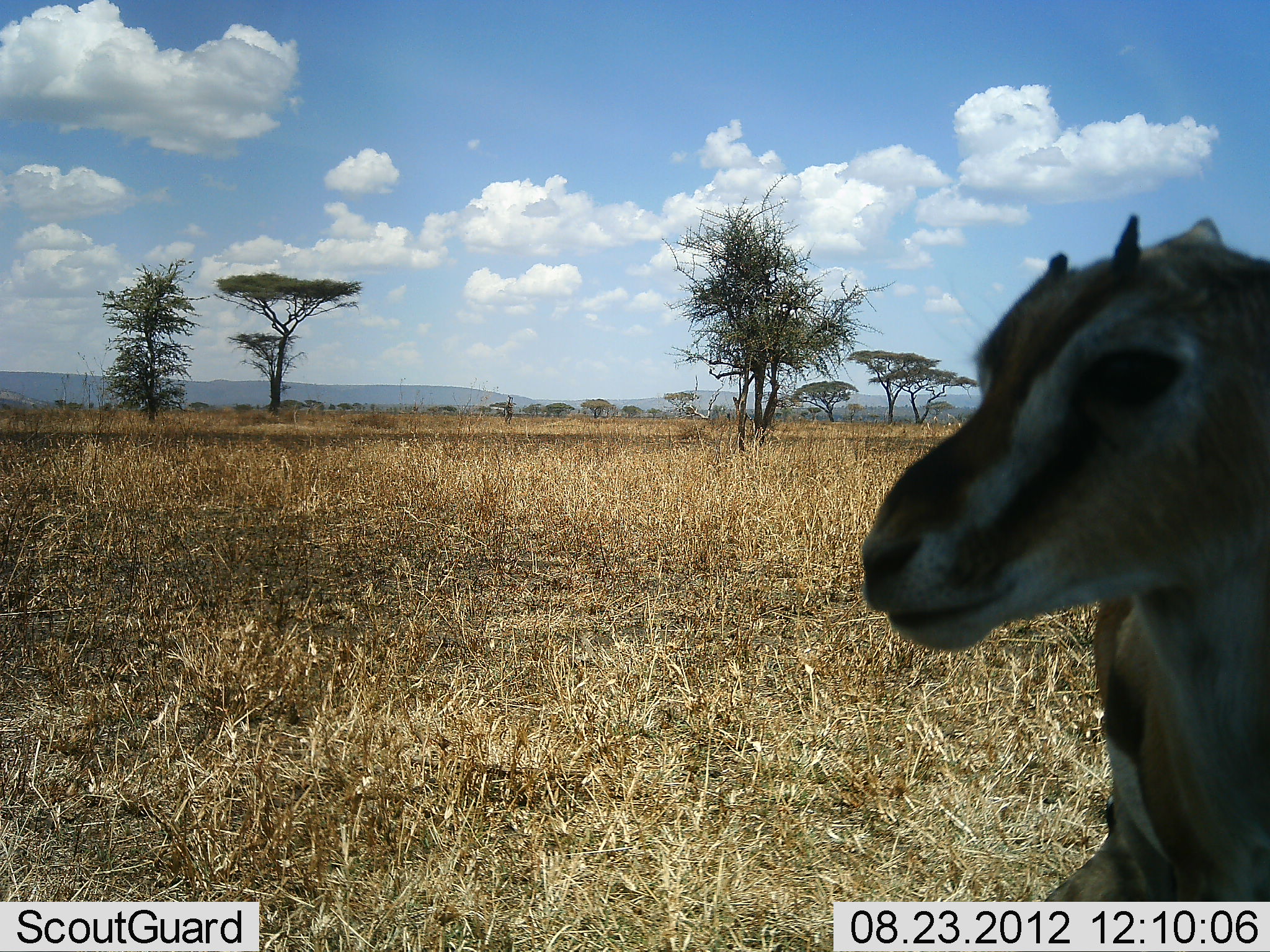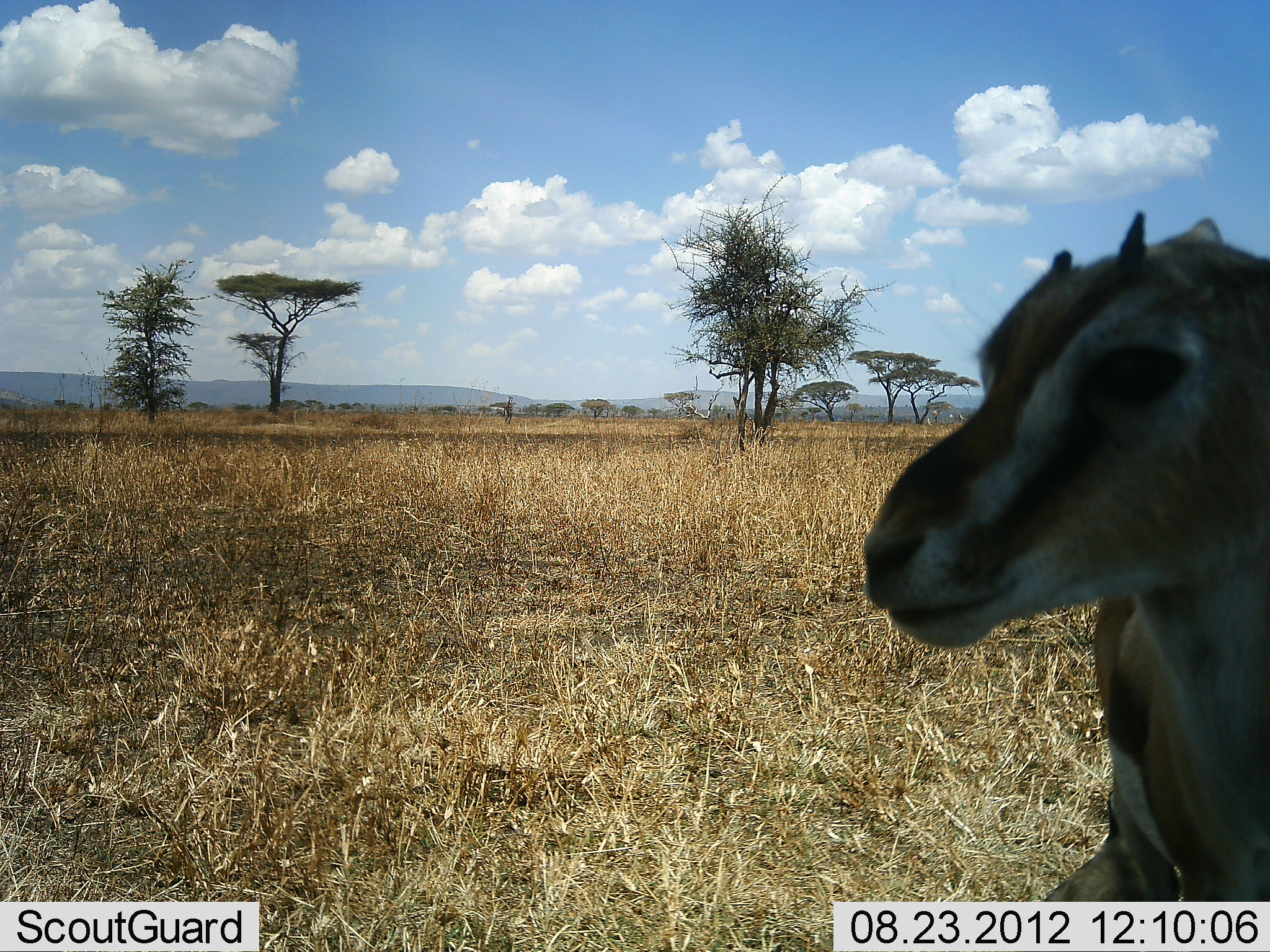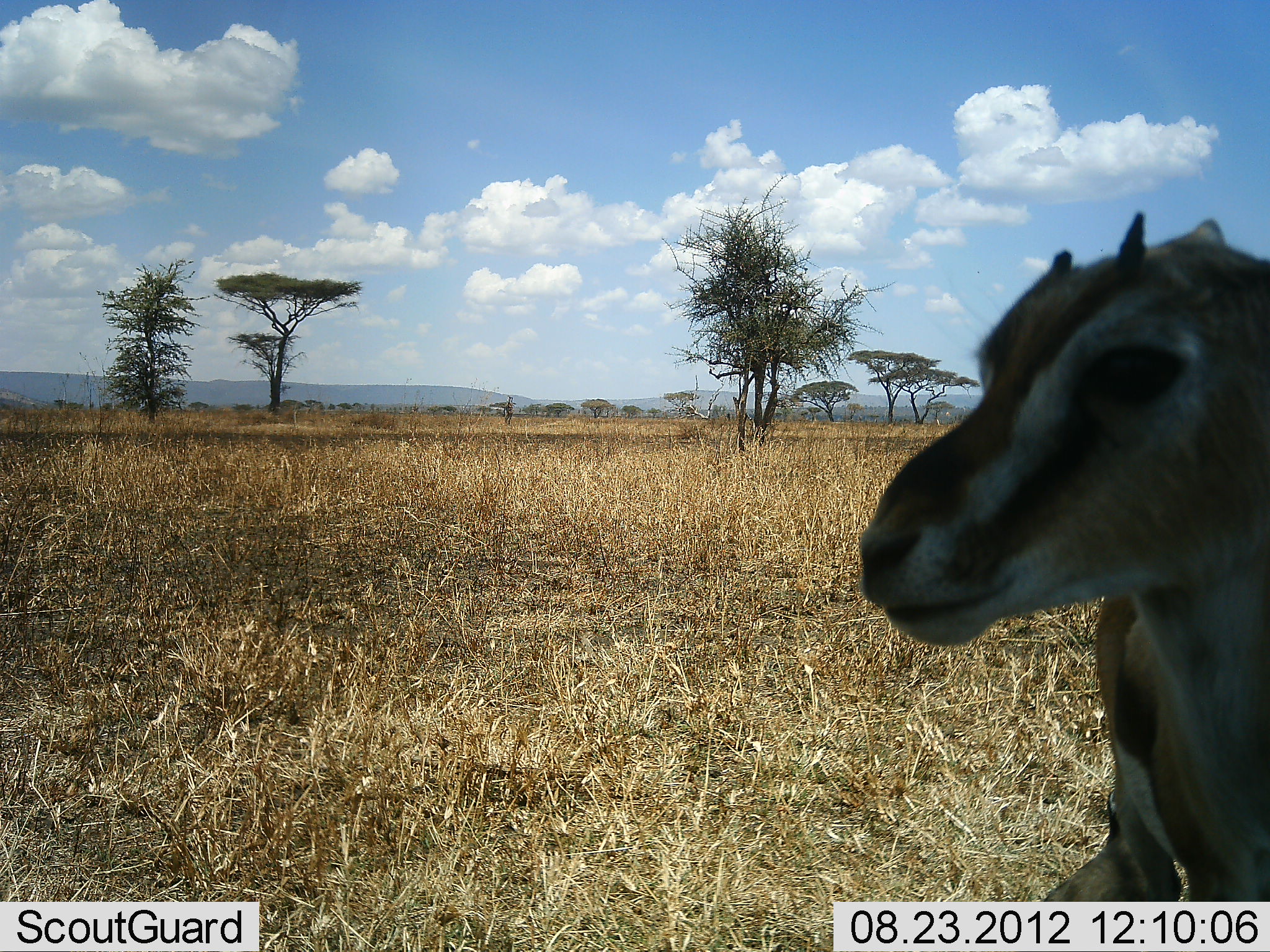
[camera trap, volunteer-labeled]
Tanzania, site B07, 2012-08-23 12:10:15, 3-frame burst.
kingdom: Animalia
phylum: Chordata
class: Mammalia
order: Artiodactyla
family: Bovidae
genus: Eudorcas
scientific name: Eudorcas thomsonii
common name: thomson's gazelle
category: gazellethomsons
Gazellethomsons (thomson's gazelle) (Eudorcas thomsonii), count 1. Behavior (volunteer vote fractions): standing 64%, resting 27%, moving 9%, interacting 9%. Young present (vote fraction): 27%. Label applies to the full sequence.